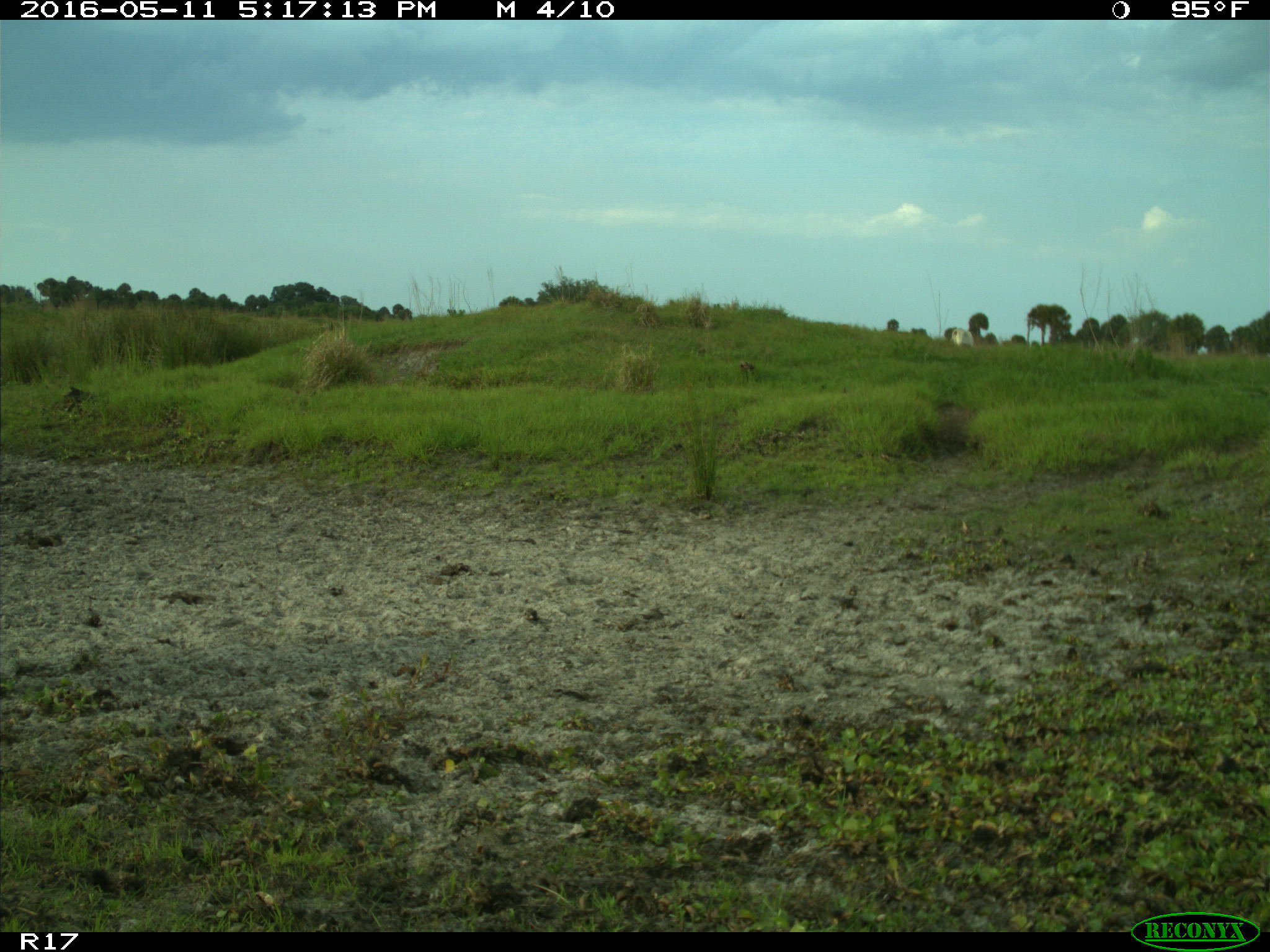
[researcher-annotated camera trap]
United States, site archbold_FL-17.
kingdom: Animalia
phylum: Chordata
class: Mammalia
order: Artiodactyla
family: Bovidae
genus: Bos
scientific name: Bos taurus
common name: domestic cow